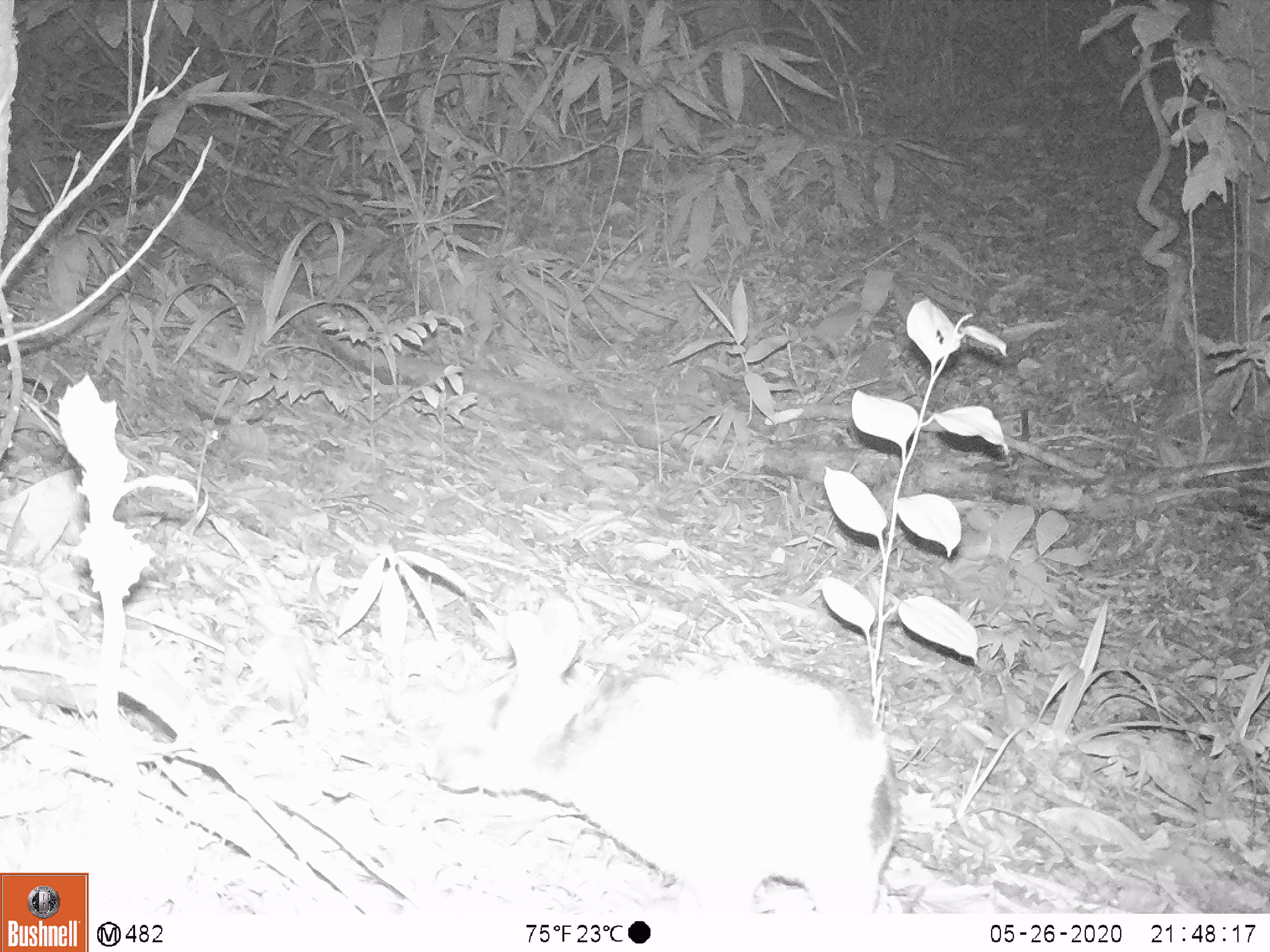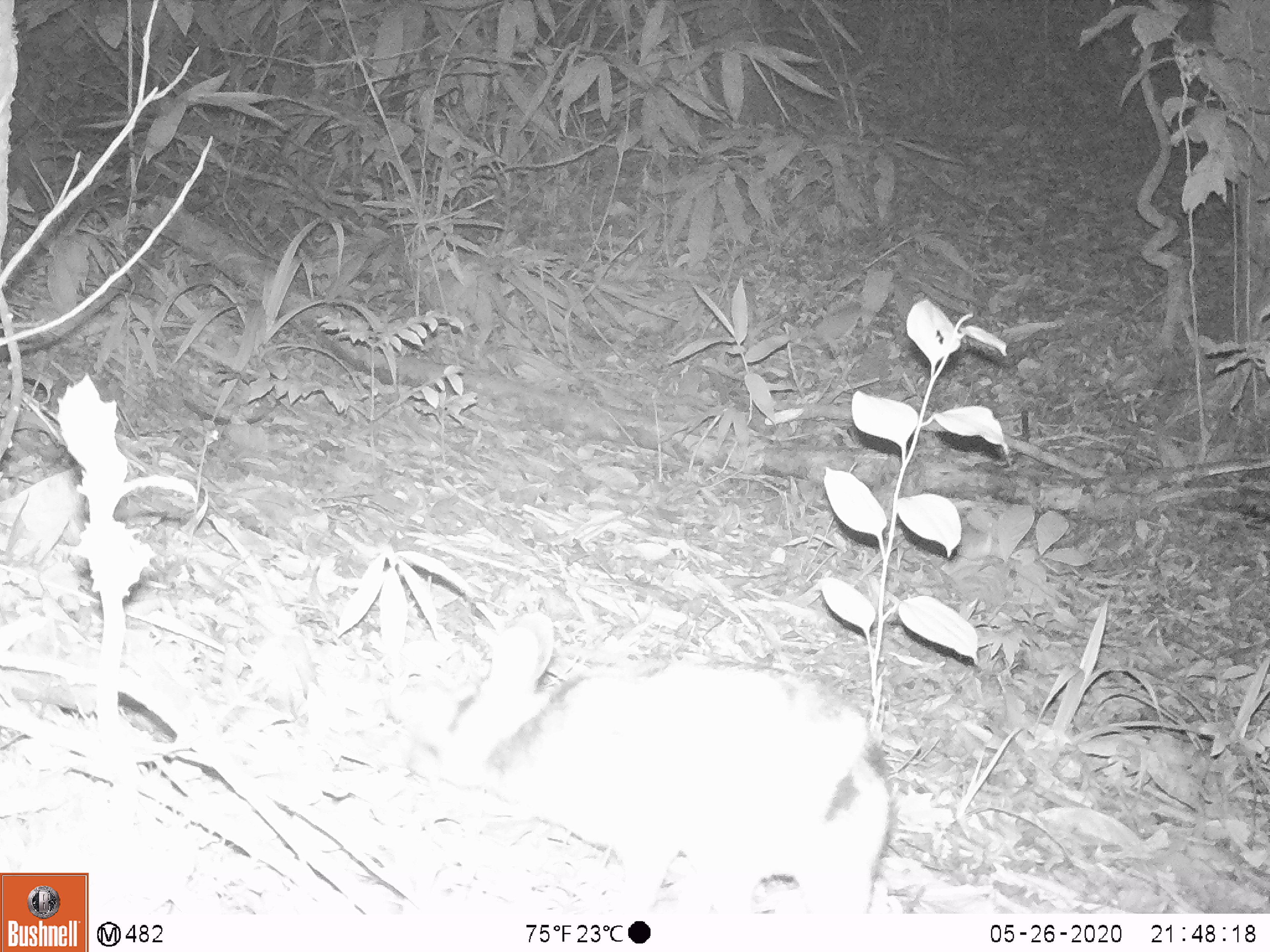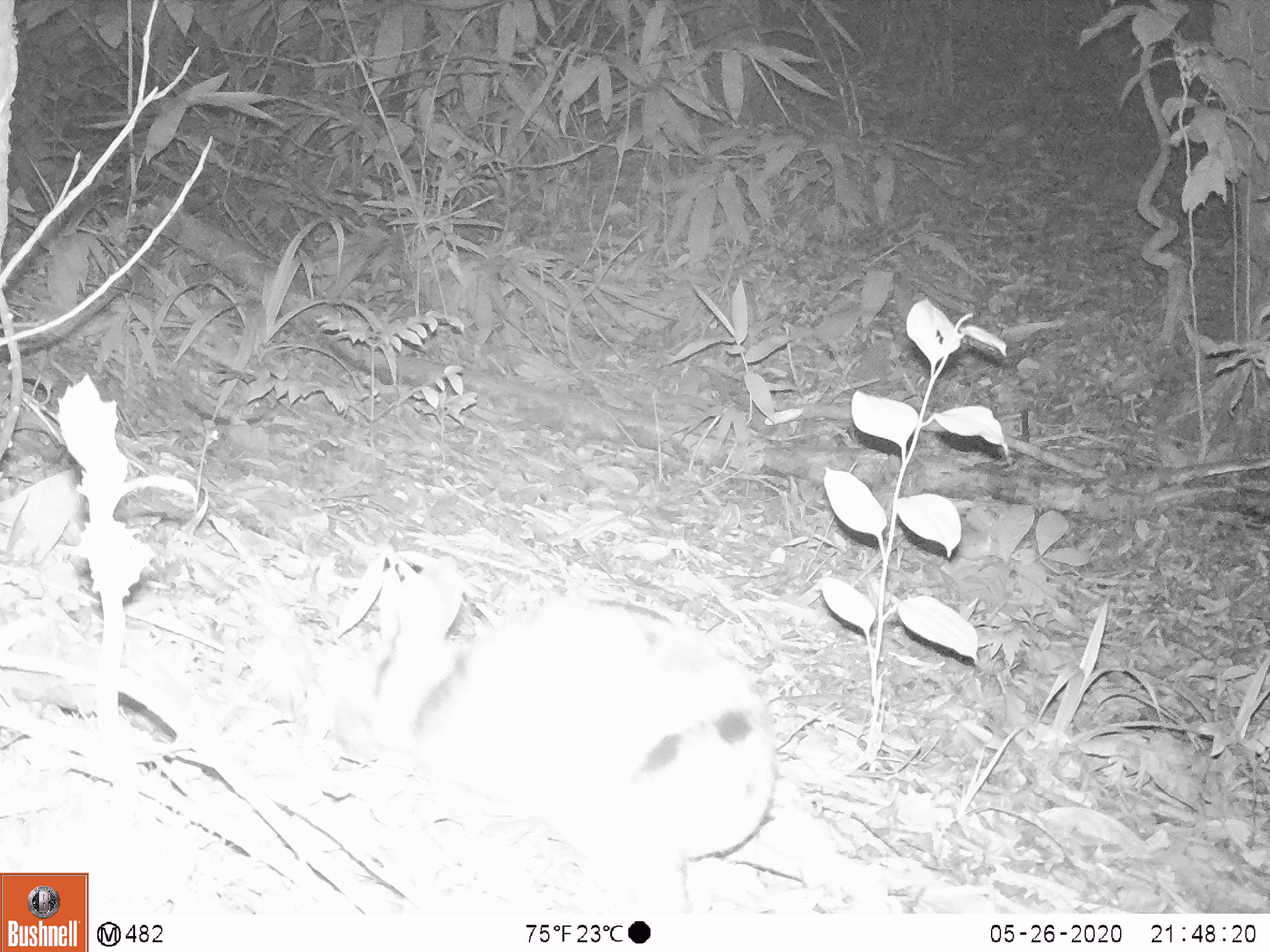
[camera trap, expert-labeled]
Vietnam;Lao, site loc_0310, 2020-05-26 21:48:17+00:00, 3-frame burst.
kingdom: Animalia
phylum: Chordata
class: Mammalia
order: Lagomorpha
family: Leporidae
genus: Nesolagus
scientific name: Nesolagus timminsi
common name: annamite striped rabbit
Annamite striped rabbit (Nesolagus timminsi). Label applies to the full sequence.